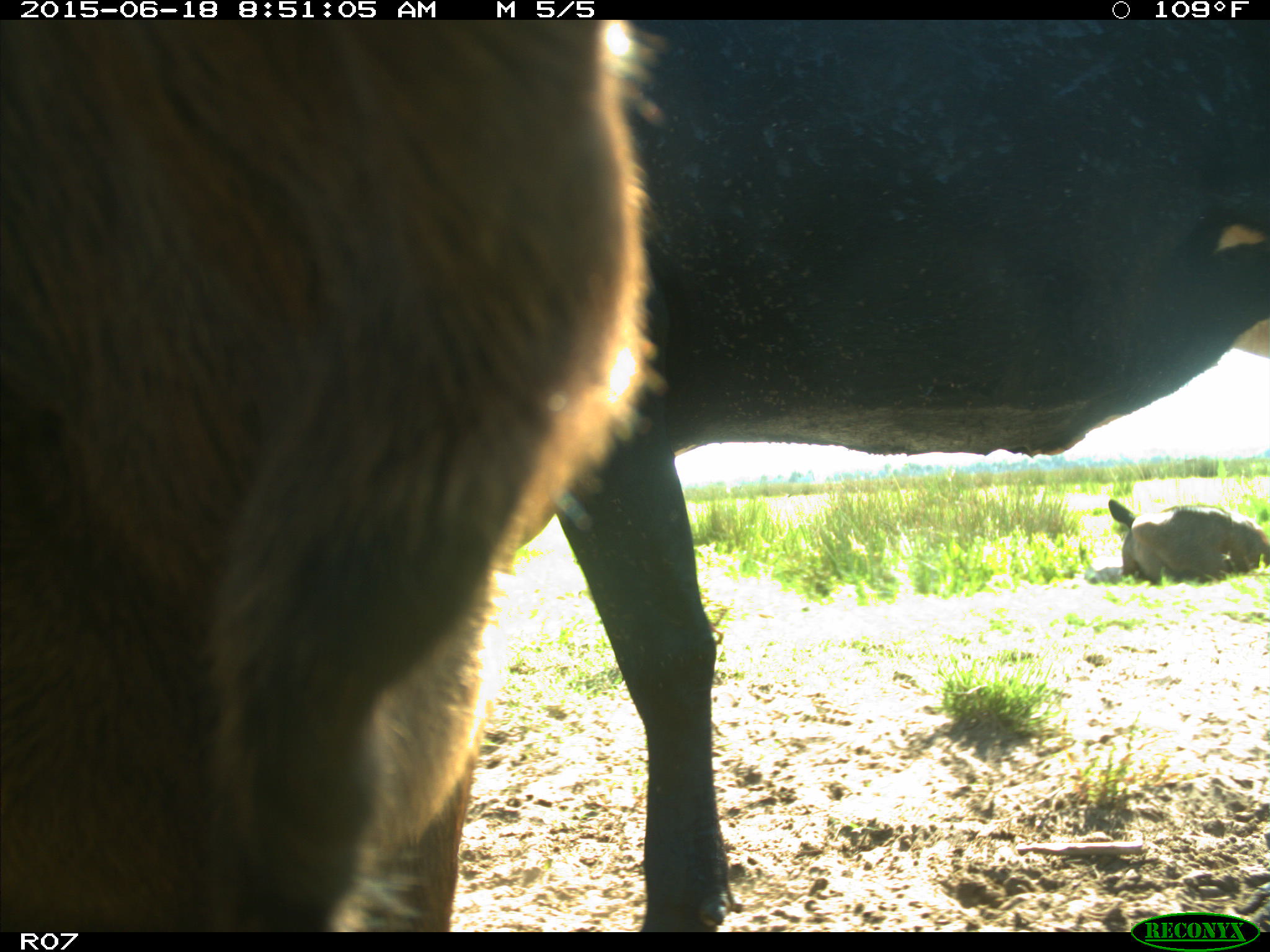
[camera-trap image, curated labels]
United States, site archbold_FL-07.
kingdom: Animalia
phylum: Chordata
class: Mammalia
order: Artiodactyla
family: Bovidae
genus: Bos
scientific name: Bos taurus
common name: domestic cow